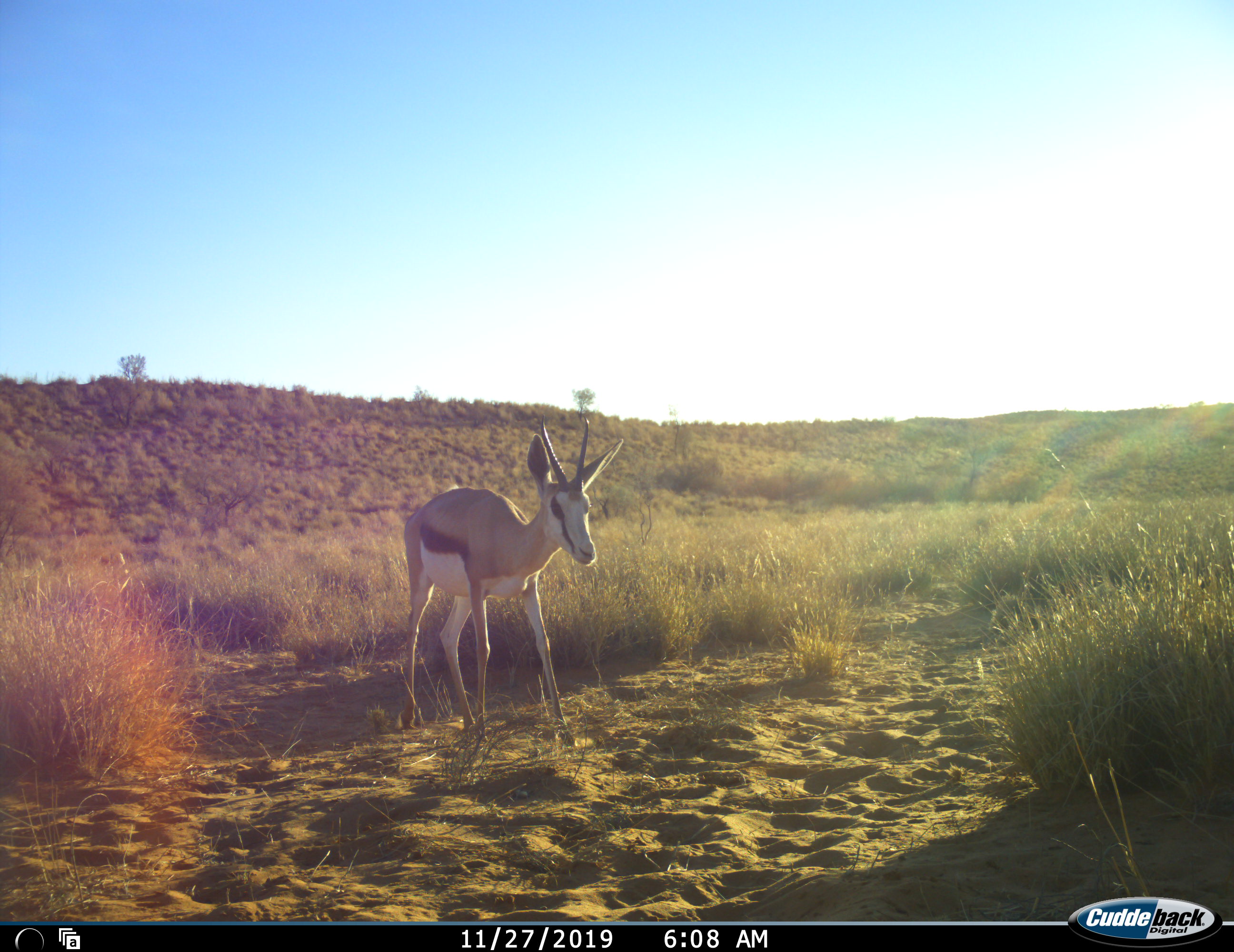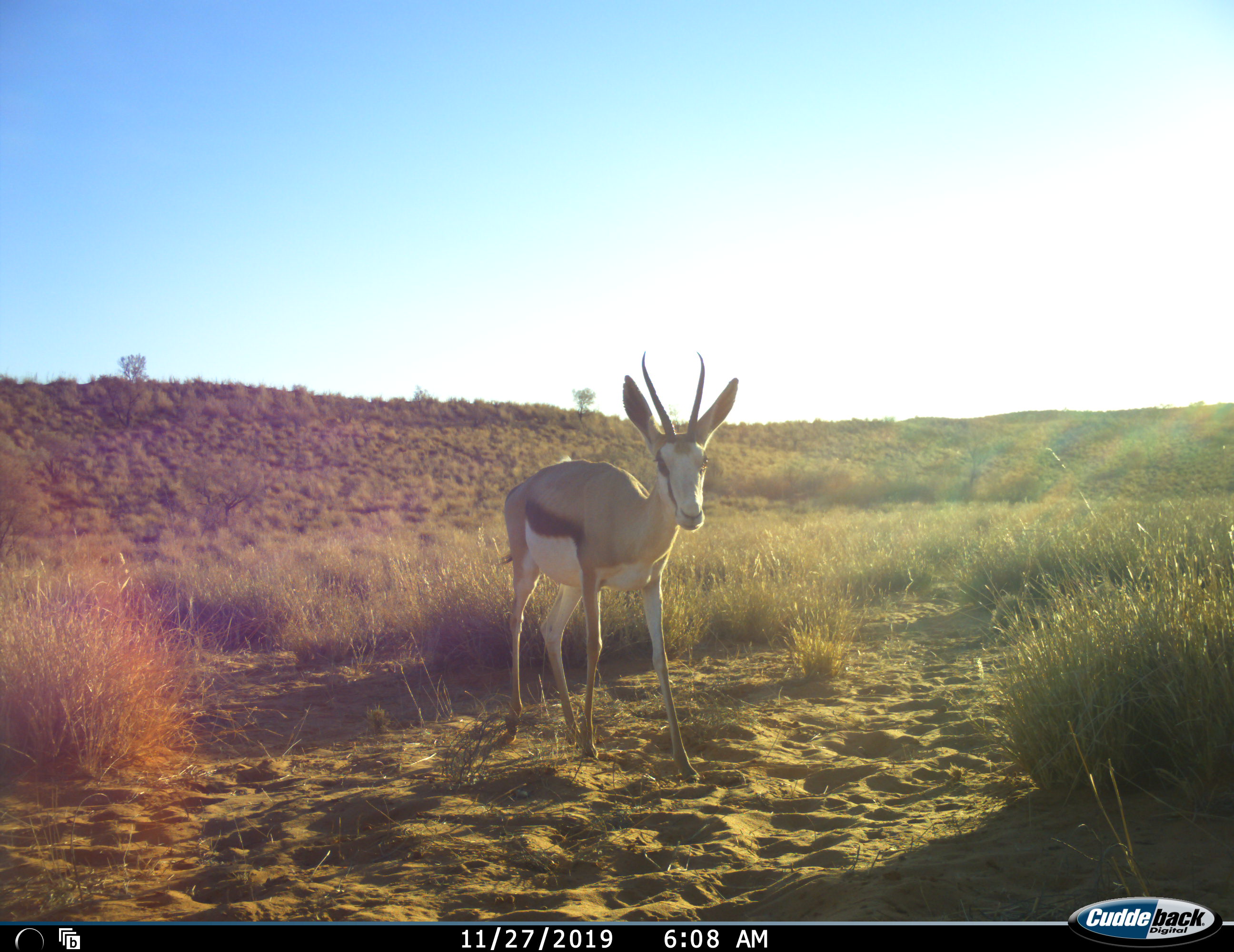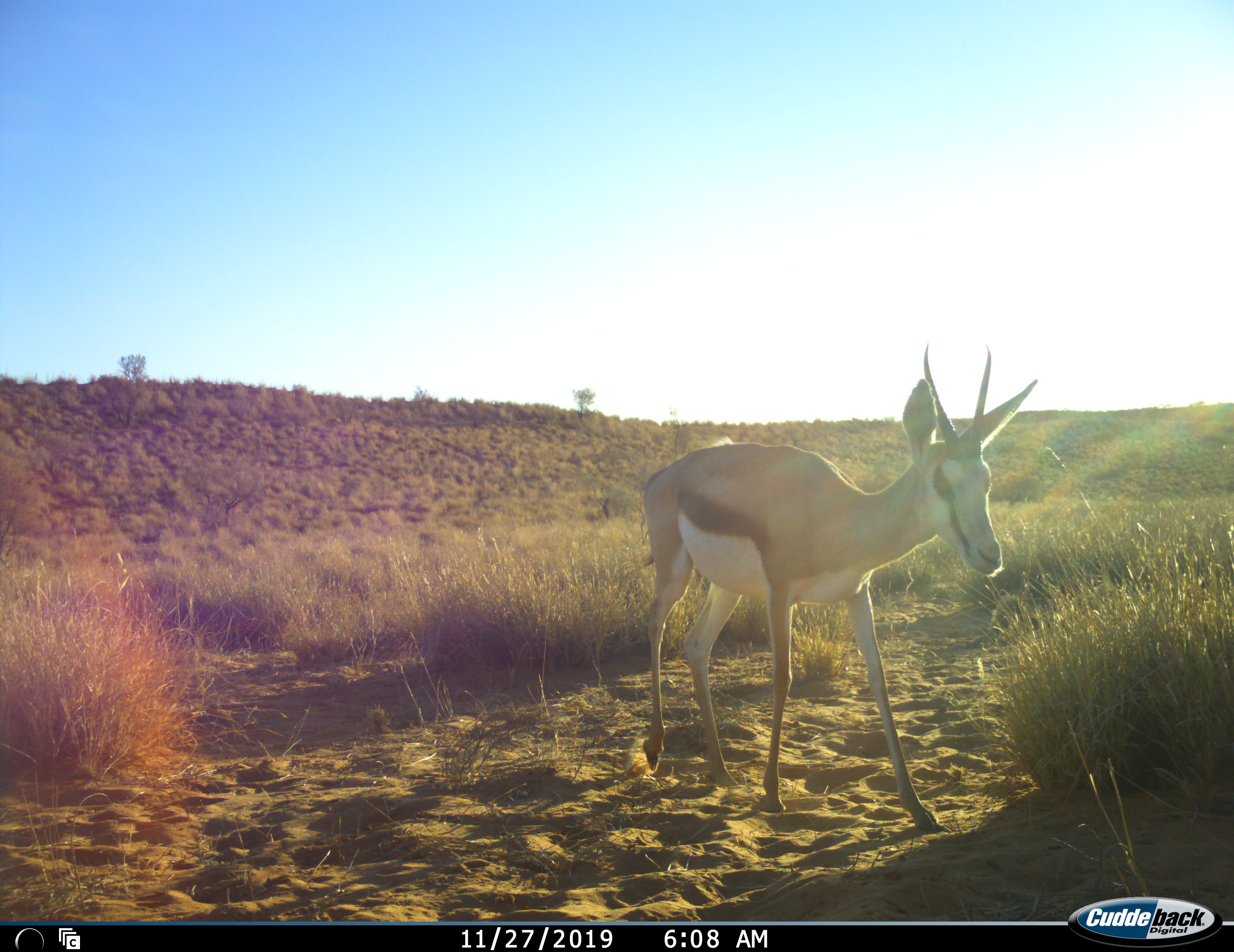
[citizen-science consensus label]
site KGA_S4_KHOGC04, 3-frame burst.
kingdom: Animalia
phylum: Chordata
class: Mammalia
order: Artiodactyla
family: Bovidae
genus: Antidorcas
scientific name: Antidorcas marsupialis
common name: springbok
Springbok (Antidorcas marsupialis), count 1. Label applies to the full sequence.